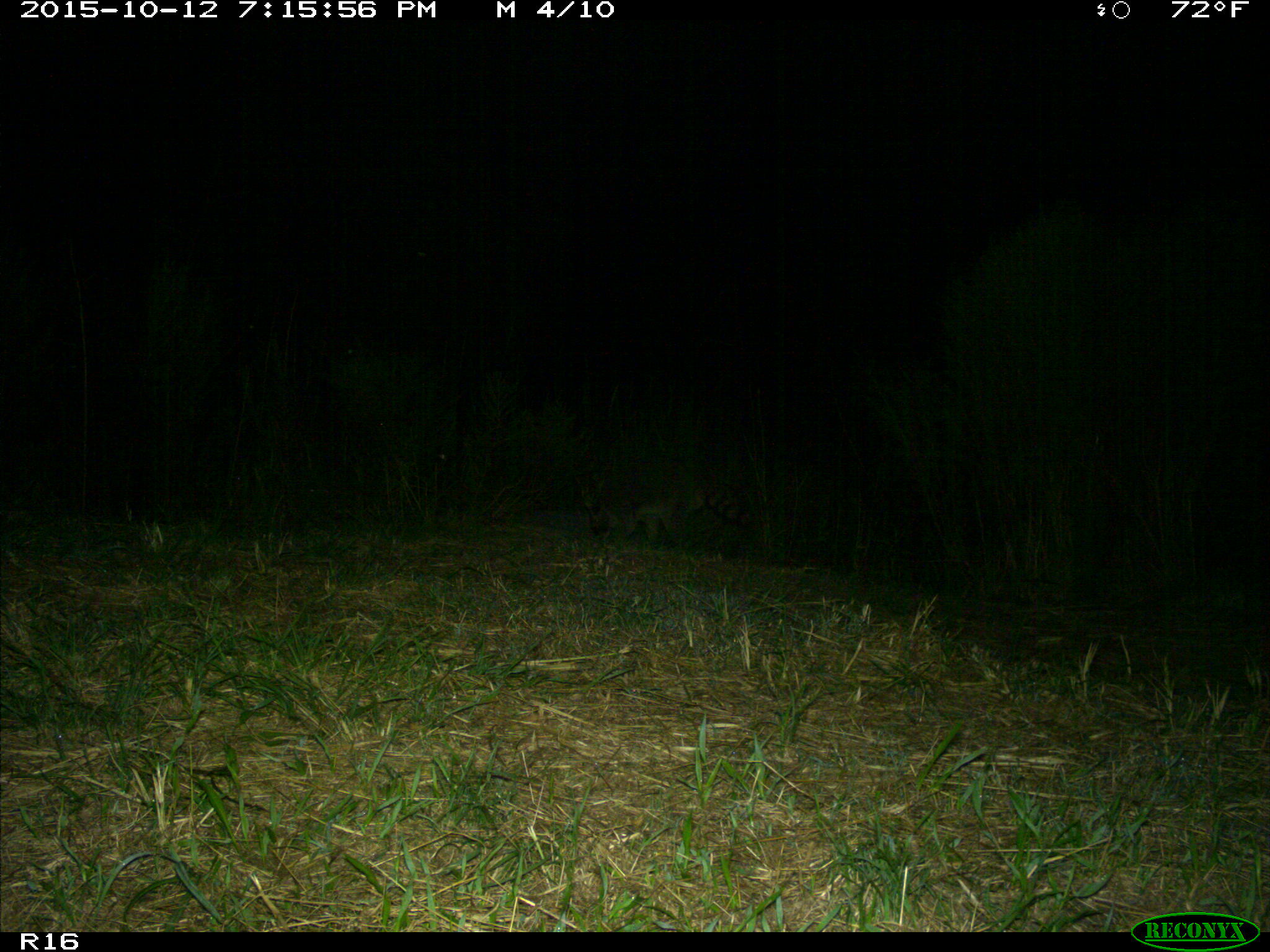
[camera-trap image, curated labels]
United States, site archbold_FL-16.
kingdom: Animalia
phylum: Chordata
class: Mammalia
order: Carnivora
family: Procyonidae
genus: Procyon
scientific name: Procyon lotor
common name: common raccoon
Procyon lotor (common raccoon).